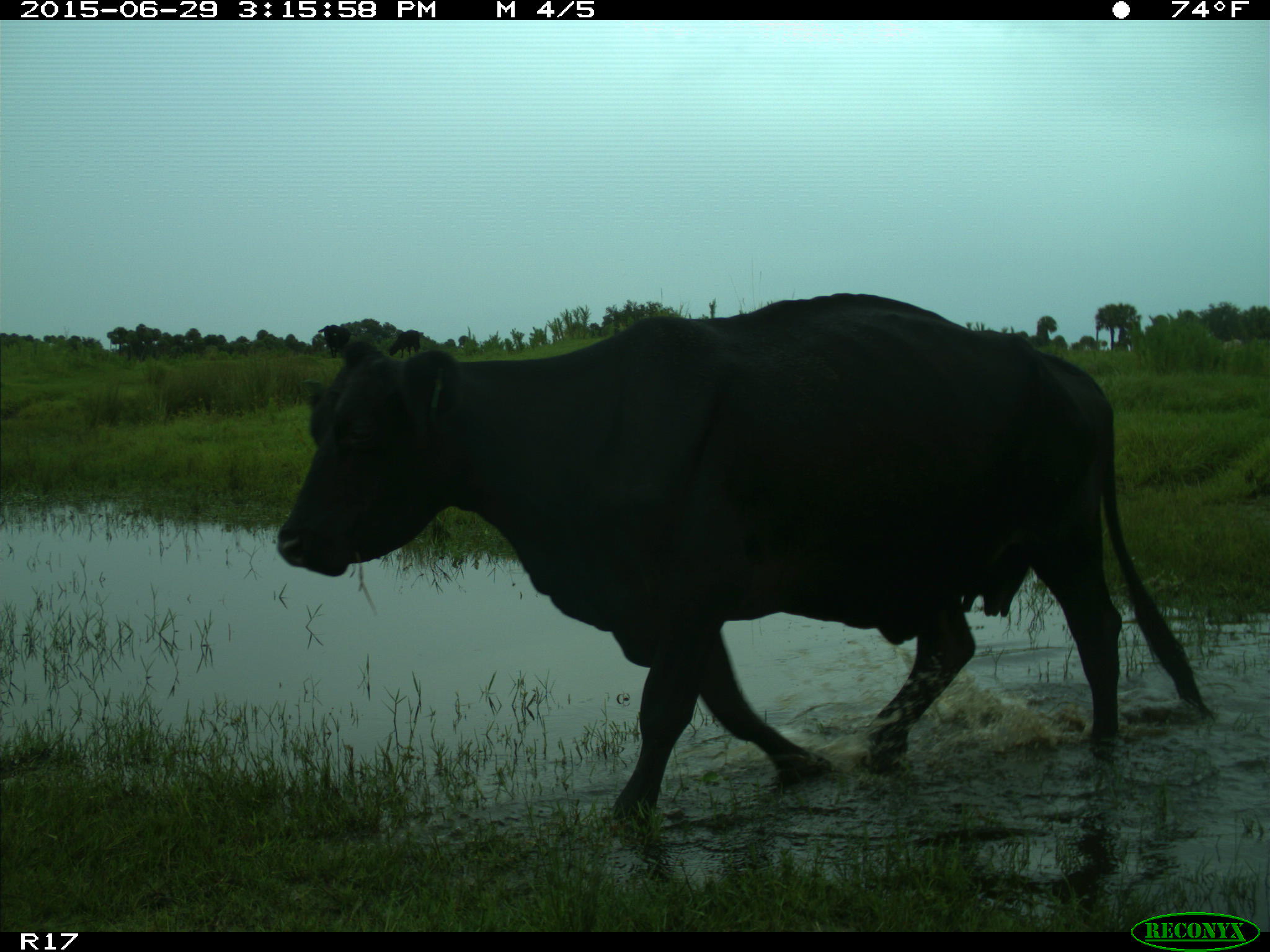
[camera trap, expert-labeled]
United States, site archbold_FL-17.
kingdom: Animalia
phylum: Chordata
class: Mammalia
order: Artiodactyla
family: Bovidae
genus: Bos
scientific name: Bos taurus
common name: domestic cow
Bos taurus (domestic cow).